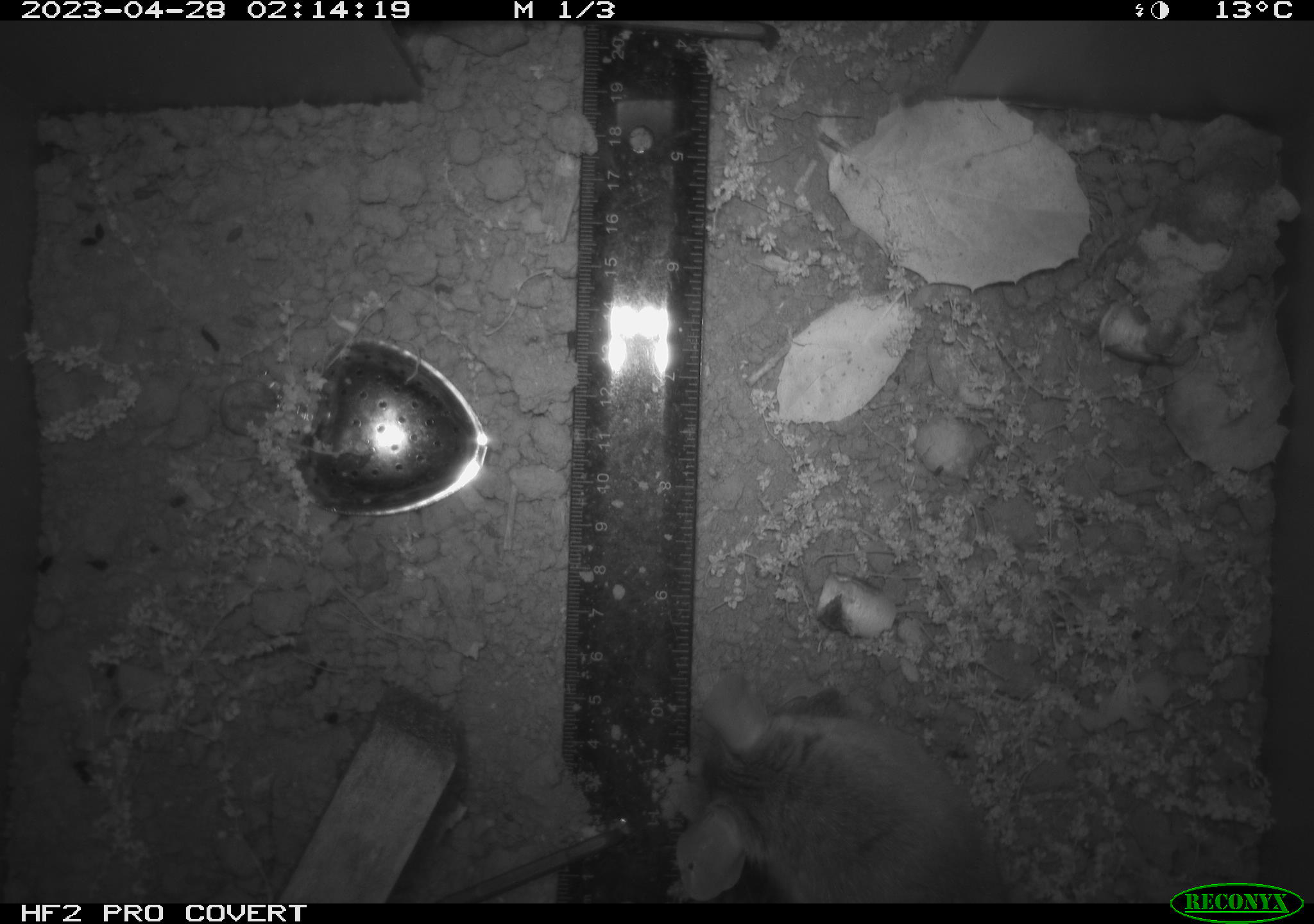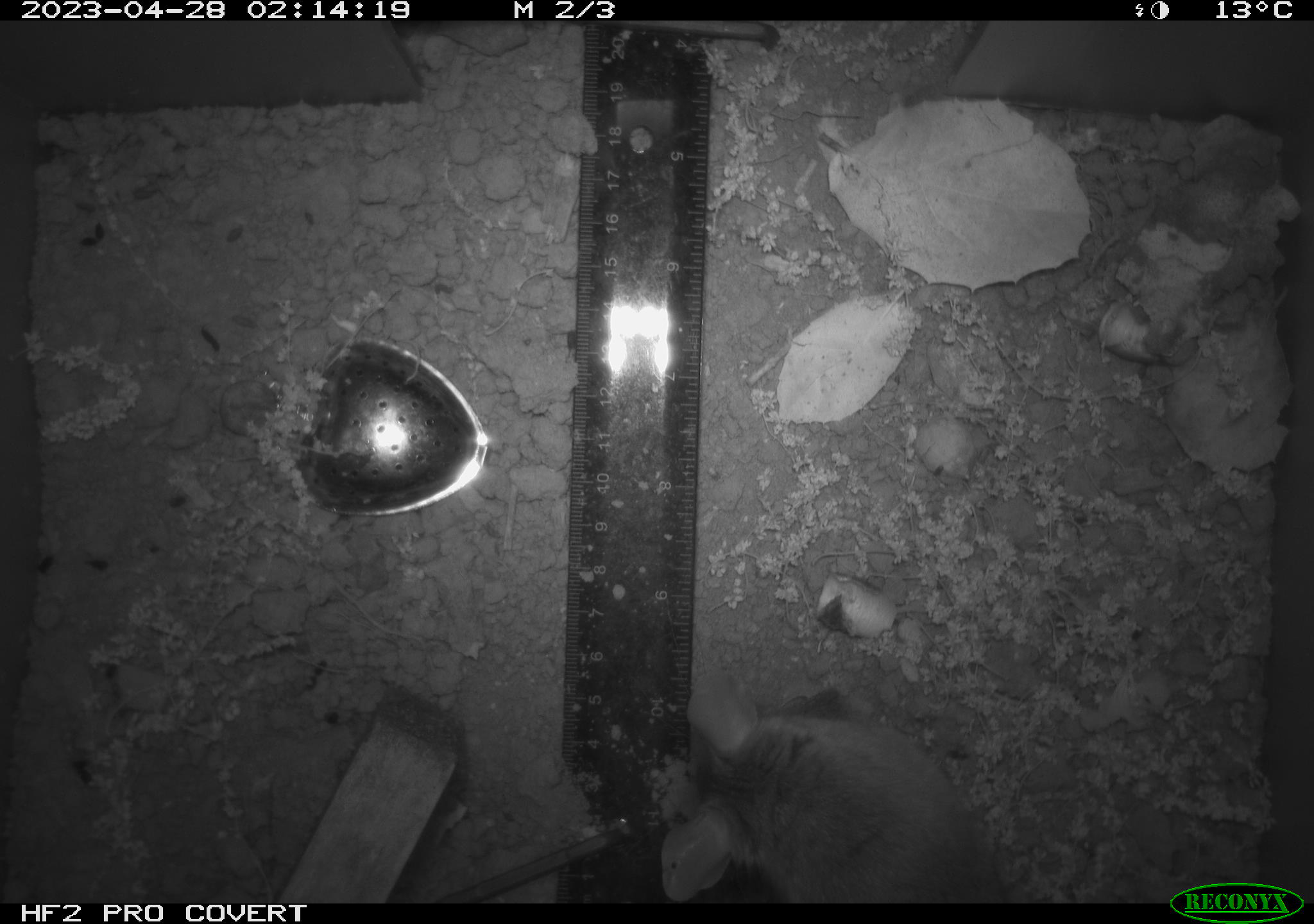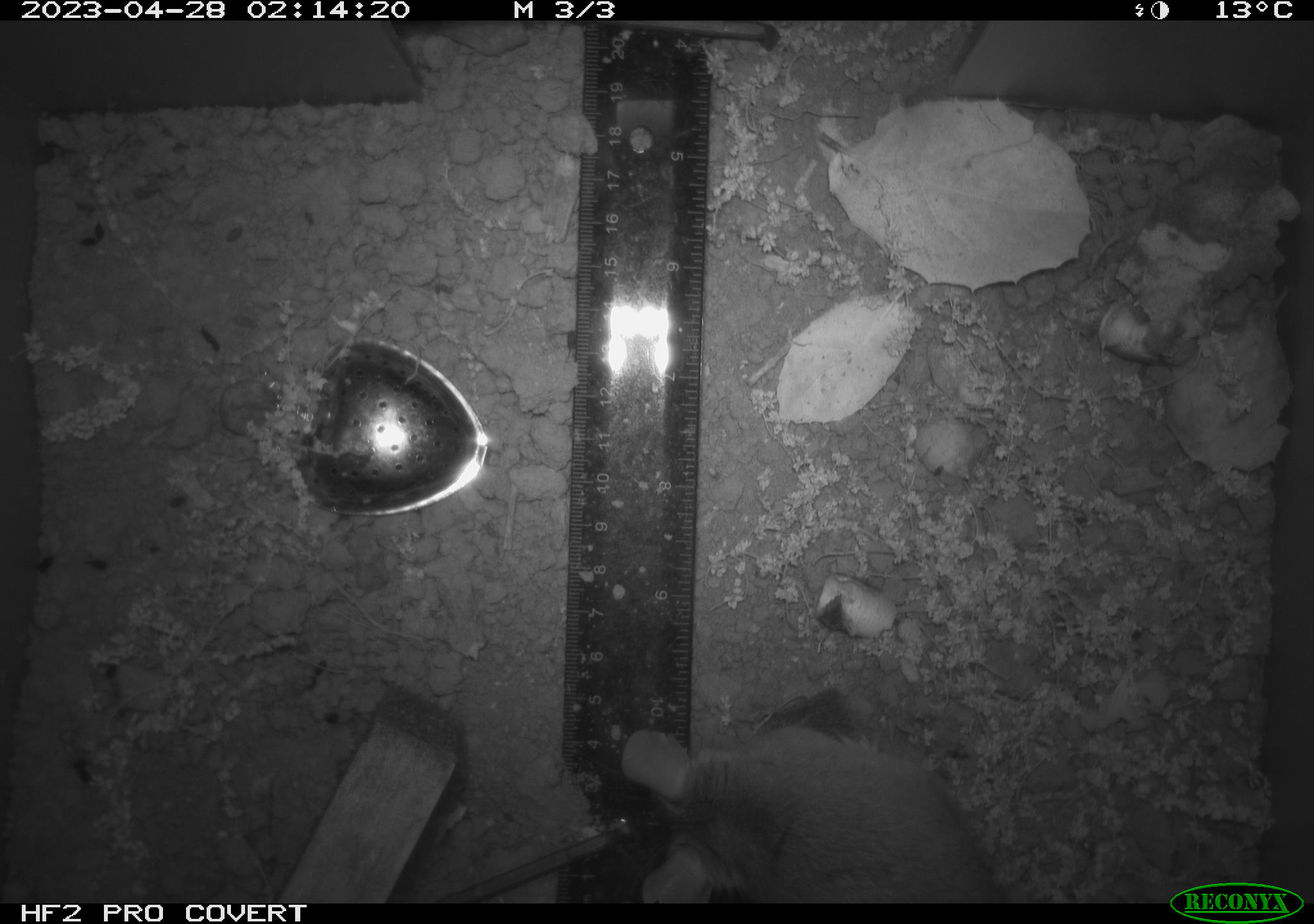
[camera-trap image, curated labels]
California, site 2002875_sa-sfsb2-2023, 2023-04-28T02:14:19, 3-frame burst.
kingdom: Animalia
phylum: Chordata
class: Mammalia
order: Rodentia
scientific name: Rodentia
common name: mouse species